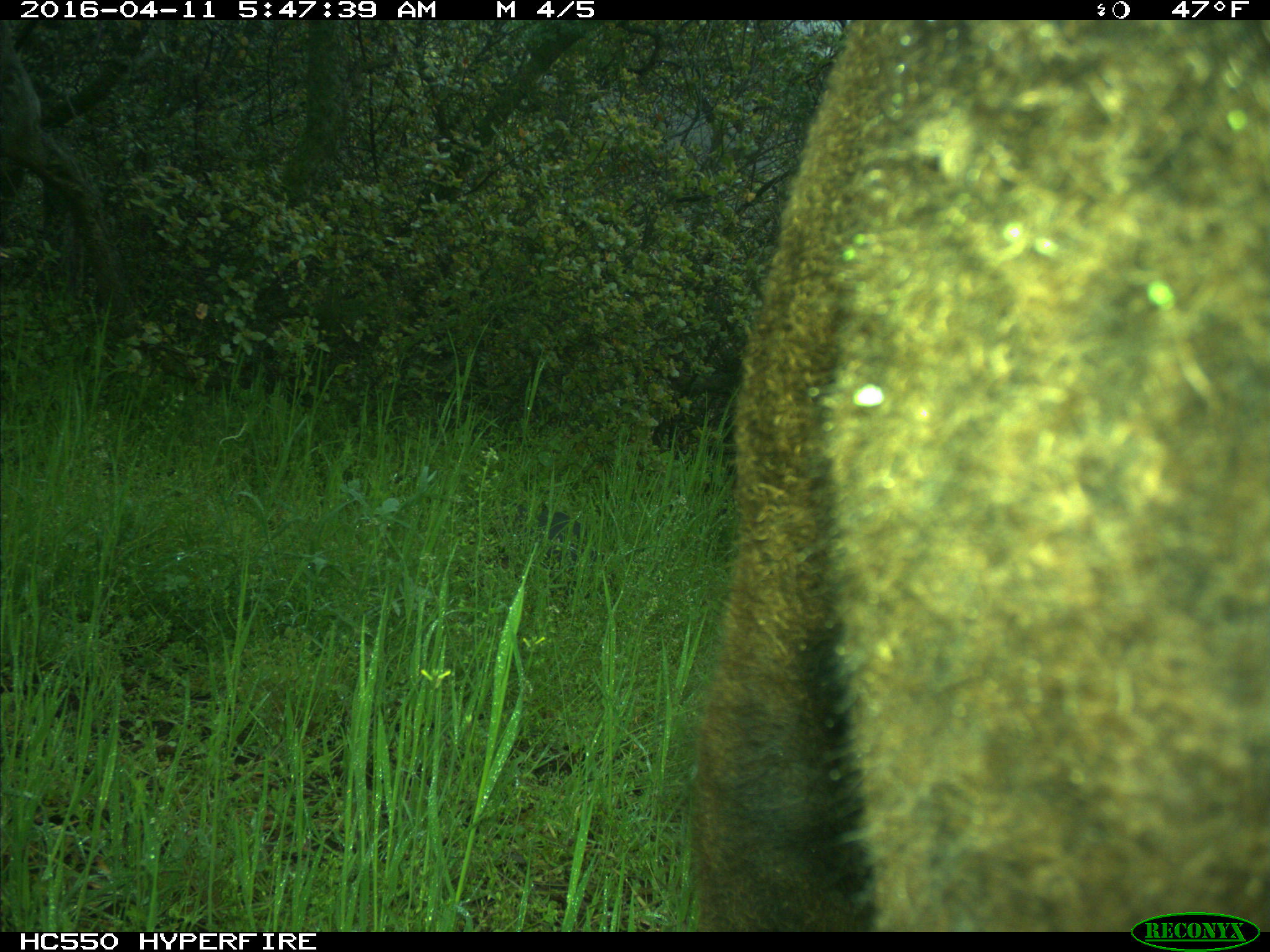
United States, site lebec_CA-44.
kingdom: Animalia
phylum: Chordata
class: Mammalia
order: Artiodactyla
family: Bovidae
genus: Bos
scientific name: Bos taurus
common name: domestic cow